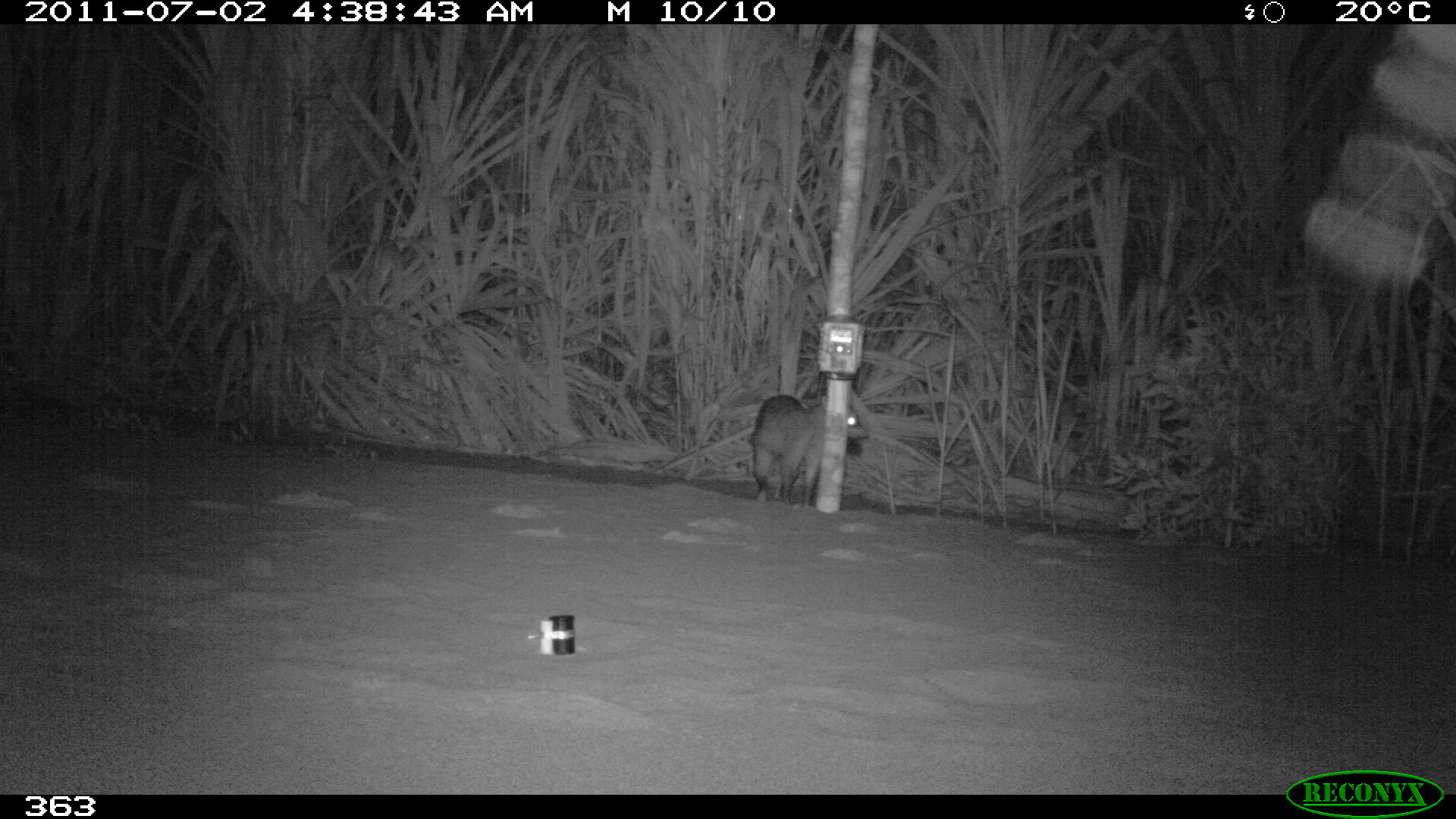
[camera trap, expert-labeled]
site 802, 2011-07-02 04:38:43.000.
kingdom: Animalia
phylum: Chordata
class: Mammalia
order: Carnivora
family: Procyonidae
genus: Procyon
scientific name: Procyon cancrivorus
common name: crab-eating raccoon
Procyon cancrivorus (crab-eating raccoon).